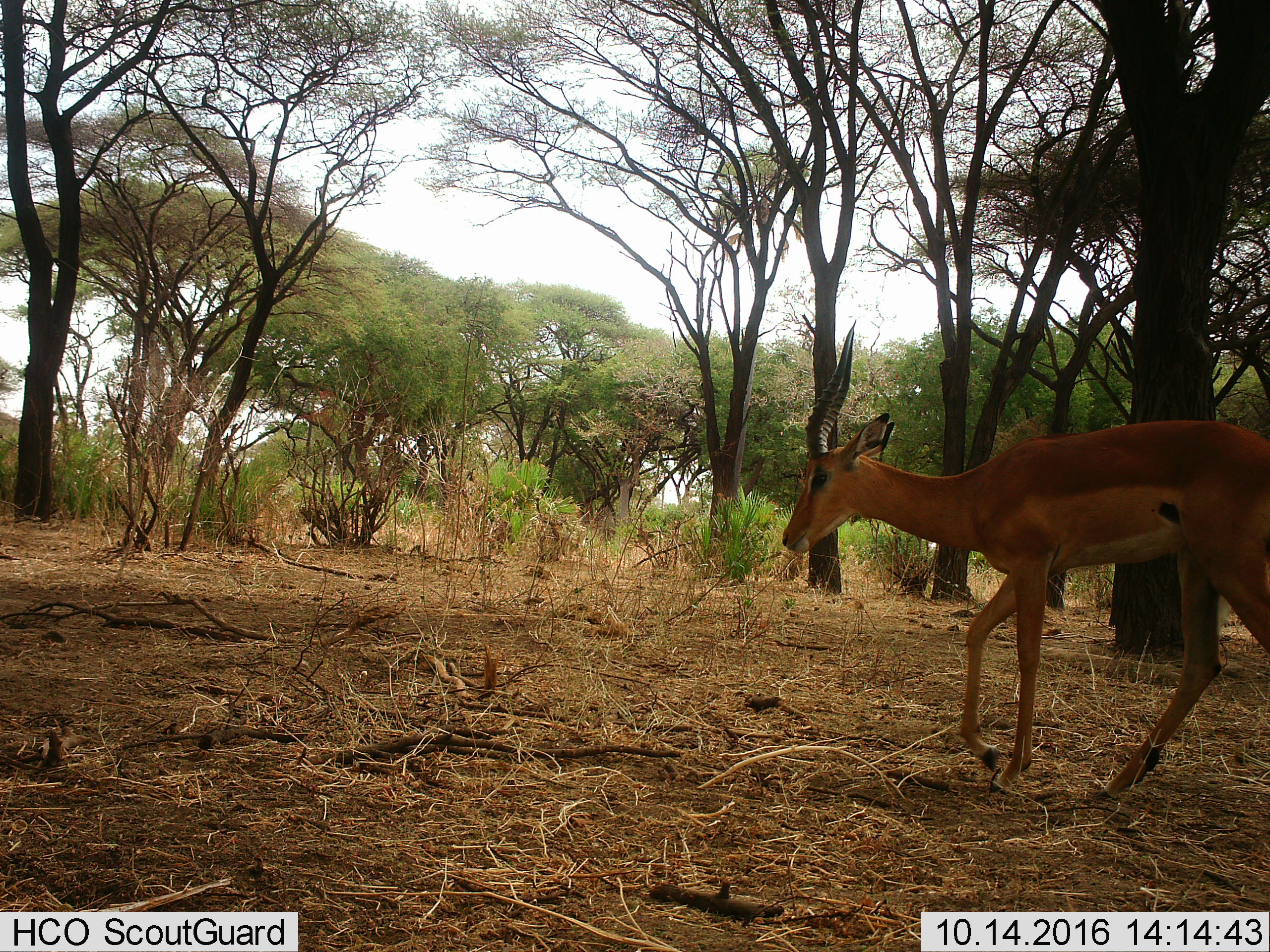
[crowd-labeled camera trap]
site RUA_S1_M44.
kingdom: Animalia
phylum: Chordata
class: Mammalia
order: Artiodactyla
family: Bovidae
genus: Aepyceros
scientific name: Aepyceros melampus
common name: impala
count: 1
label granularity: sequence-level